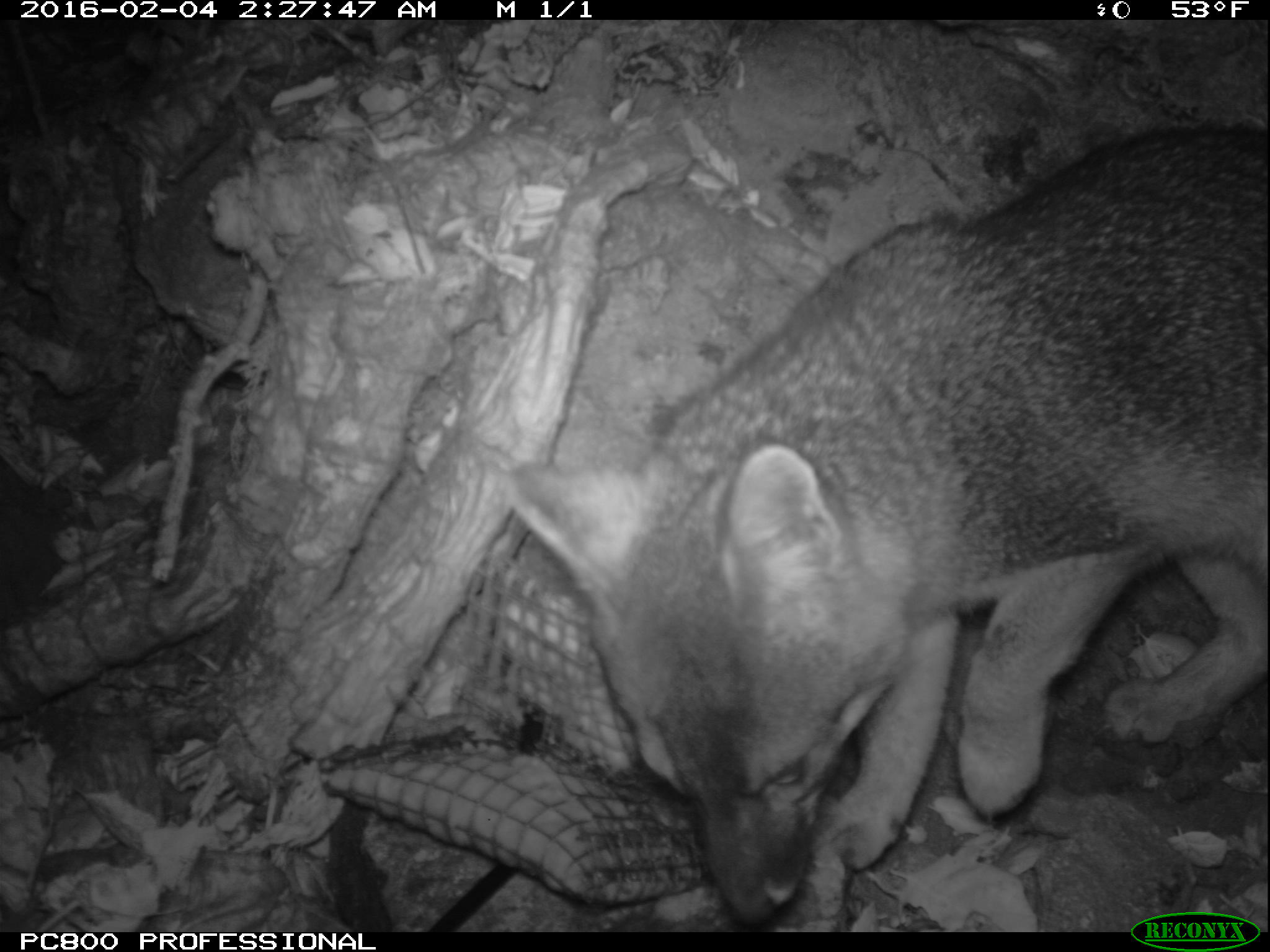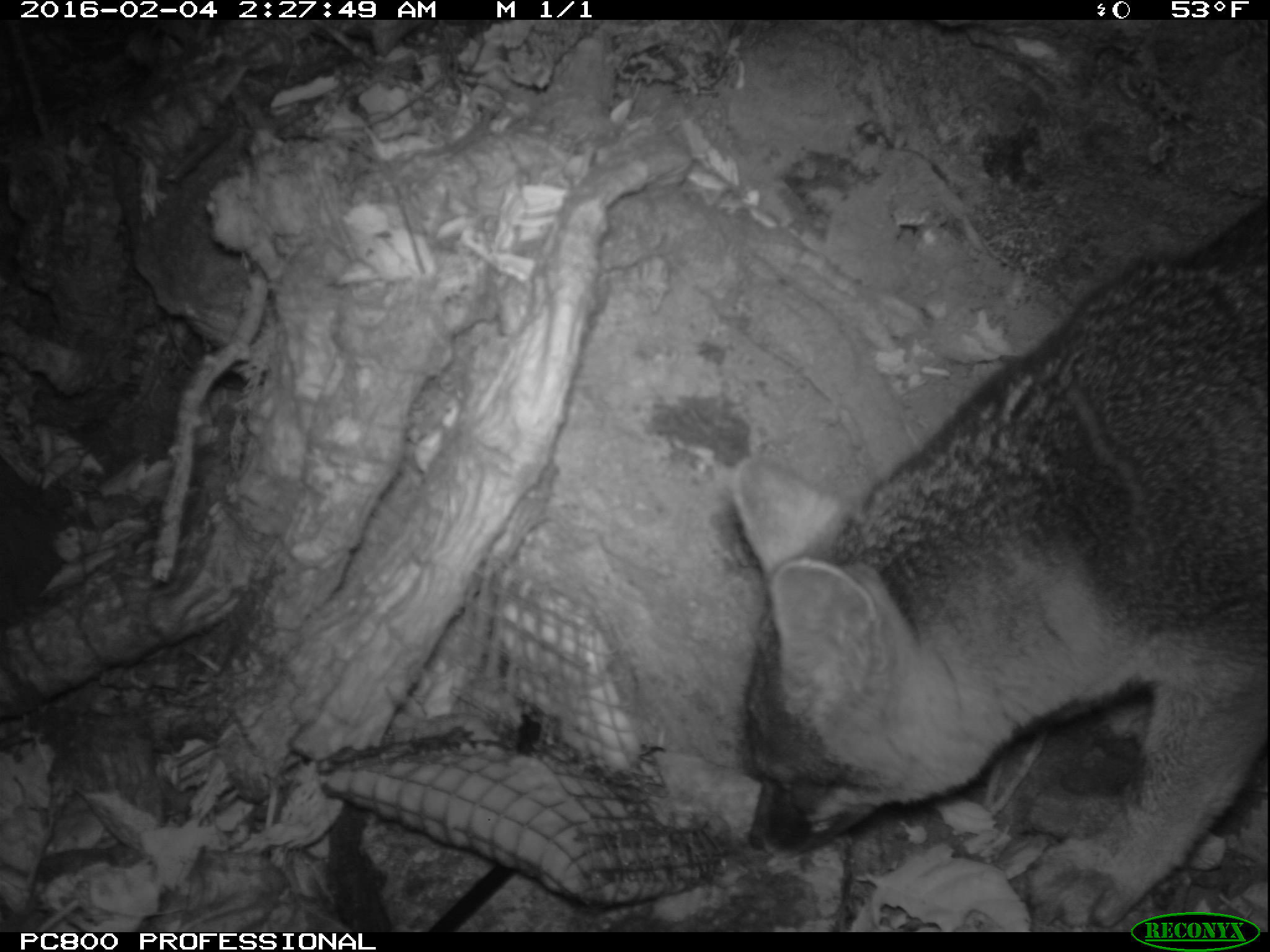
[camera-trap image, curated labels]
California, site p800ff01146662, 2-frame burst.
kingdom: Animalia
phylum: Chordata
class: Mammalia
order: Carnivora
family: Canidae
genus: Urocyon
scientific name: Urocyon littoralis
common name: island fox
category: fox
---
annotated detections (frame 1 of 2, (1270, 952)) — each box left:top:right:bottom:
fox: 499:126:1268:925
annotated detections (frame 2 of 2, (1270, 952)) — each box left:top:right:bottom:
fox: 732:200:1268:930